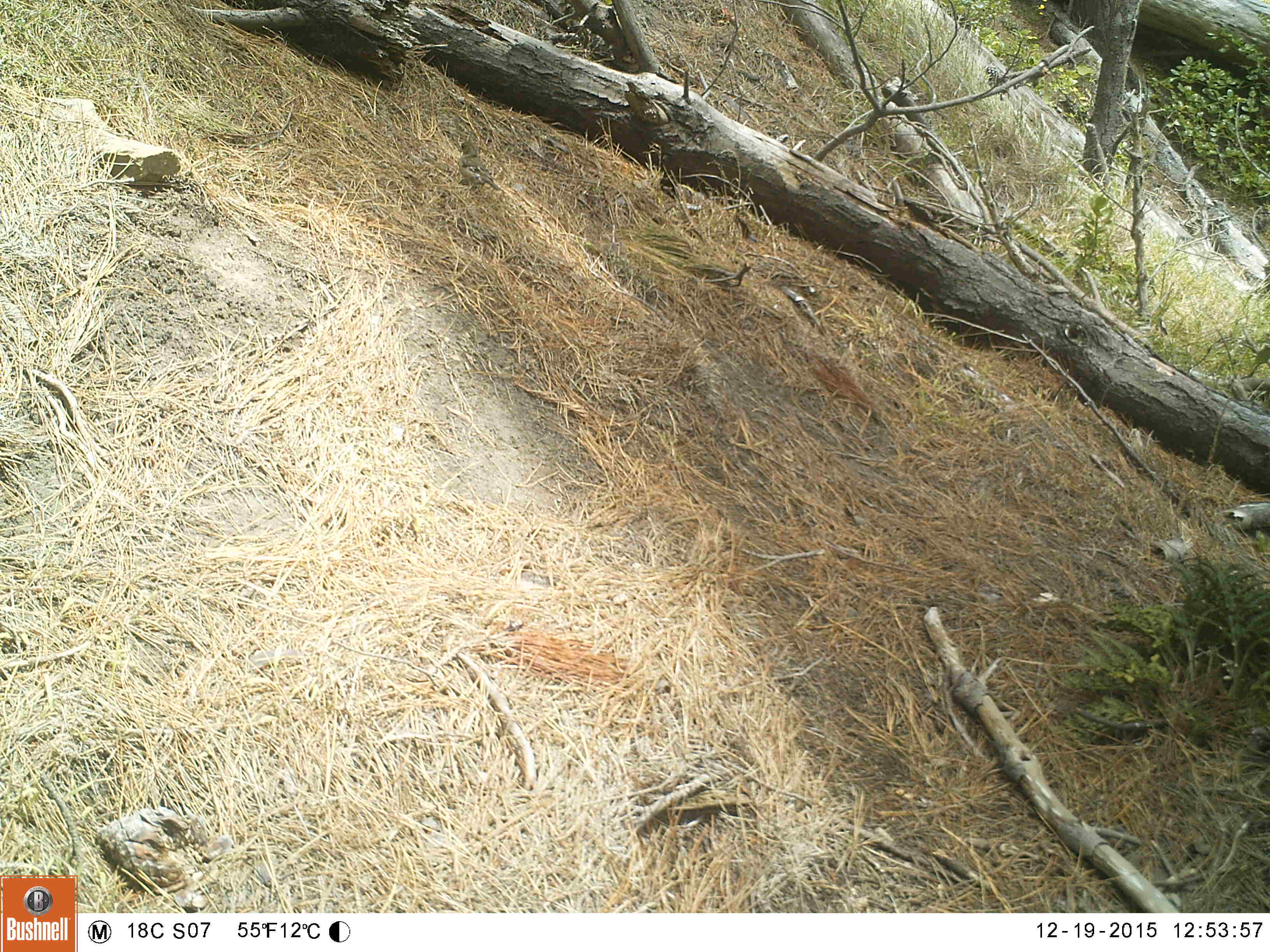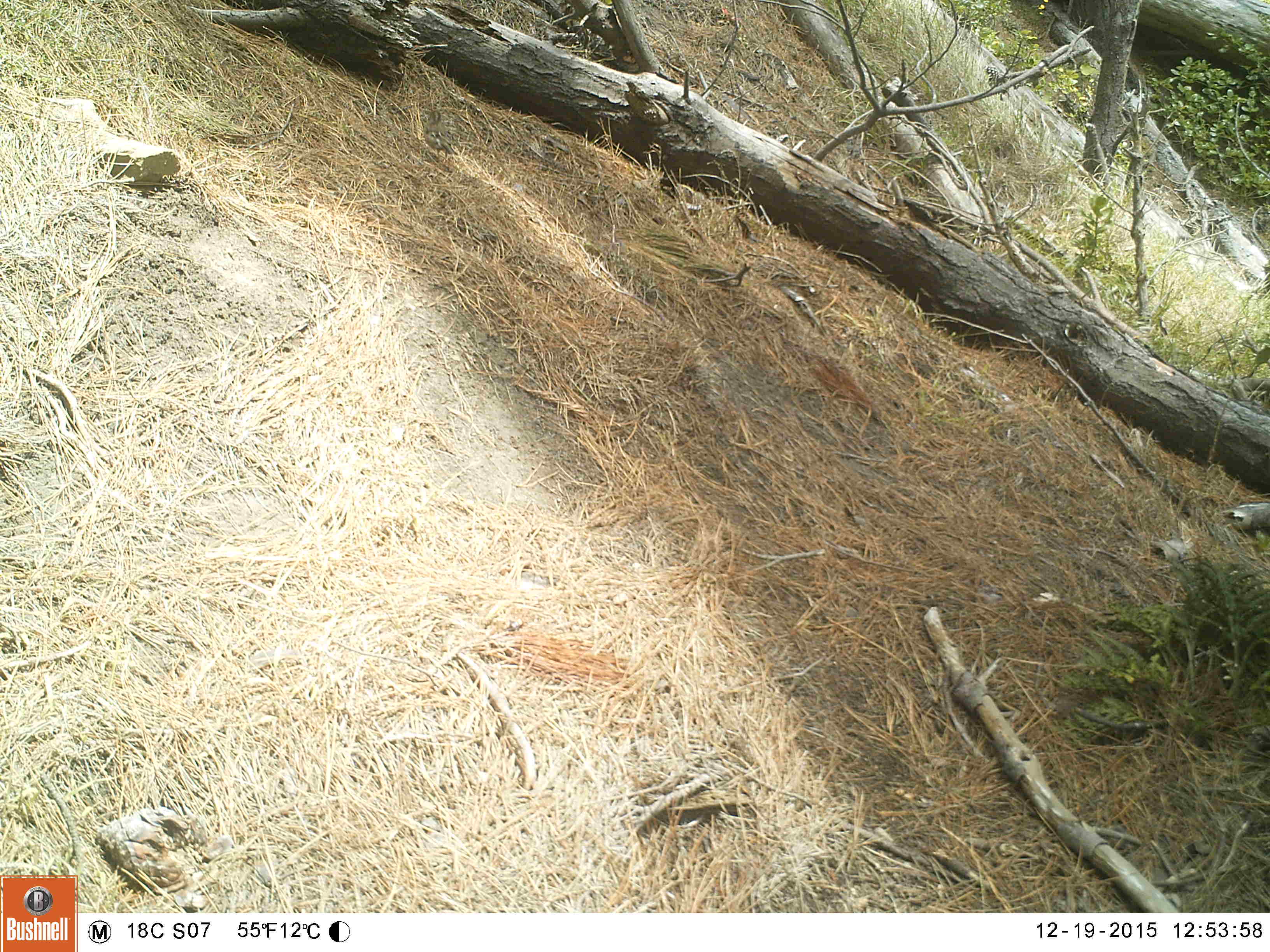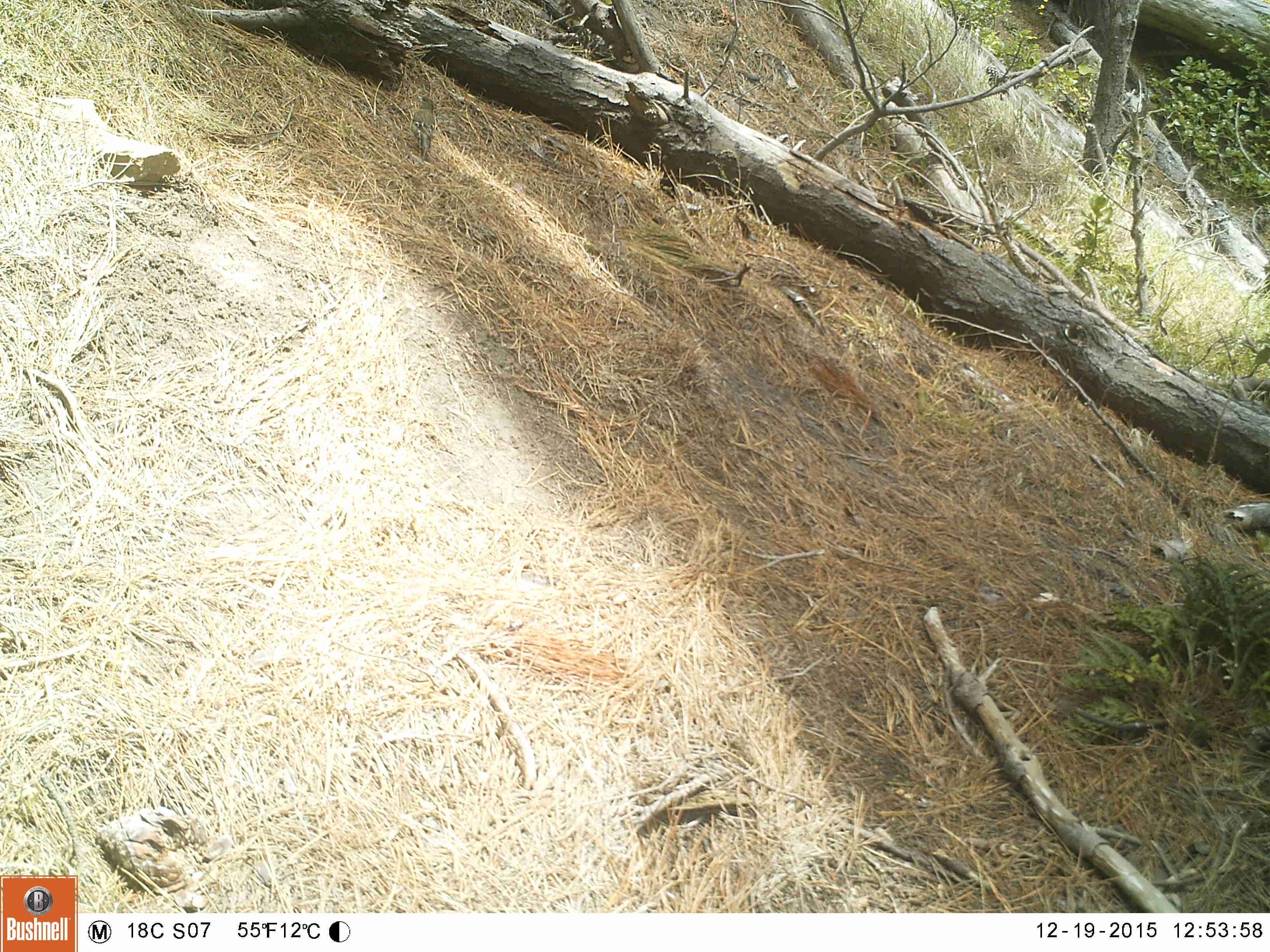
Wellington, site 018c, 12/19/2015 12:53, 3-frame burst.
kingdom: Animalia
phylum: Chordata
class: Aves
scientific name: Aves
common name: bird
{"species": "bird (Aves)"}